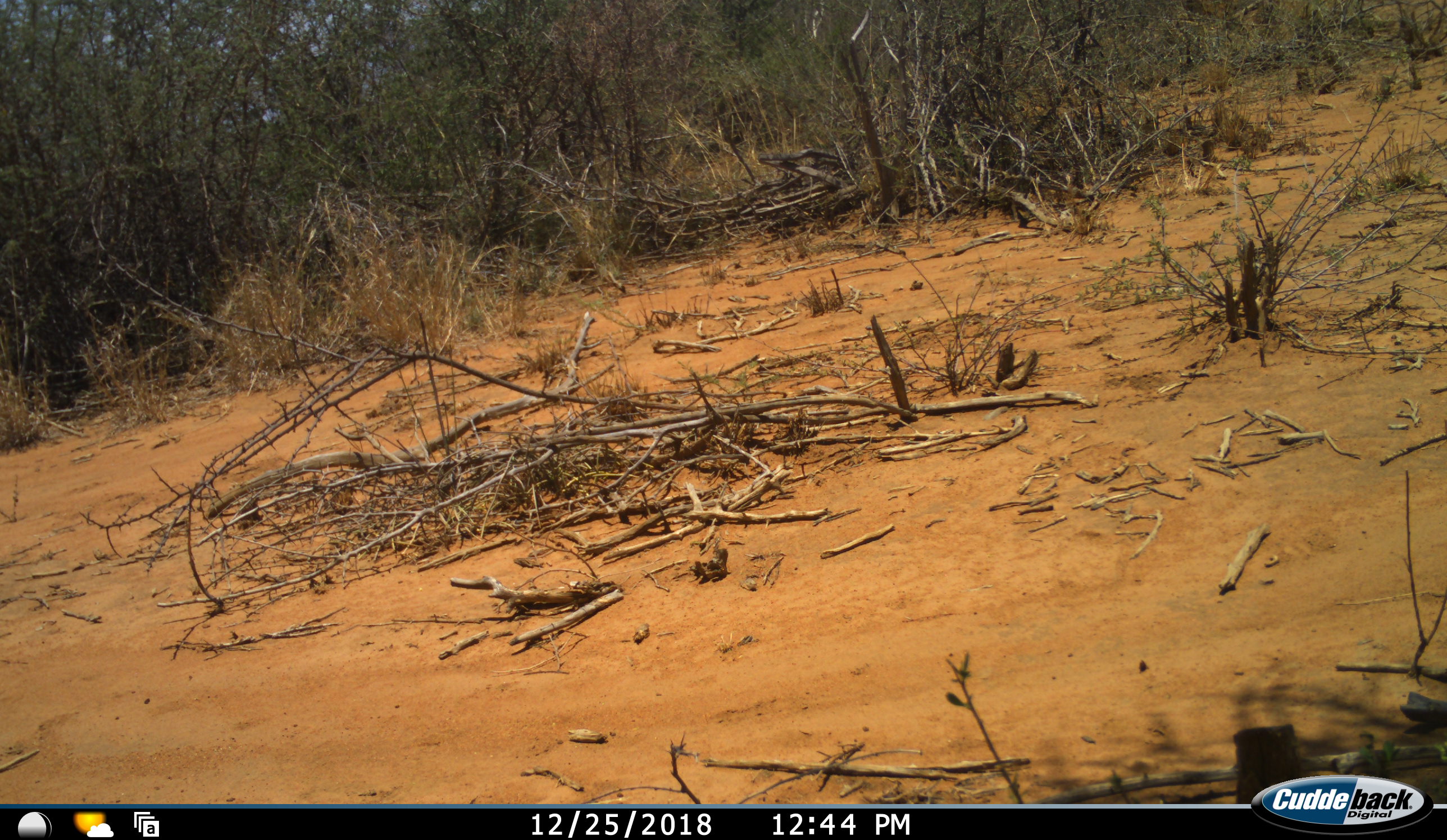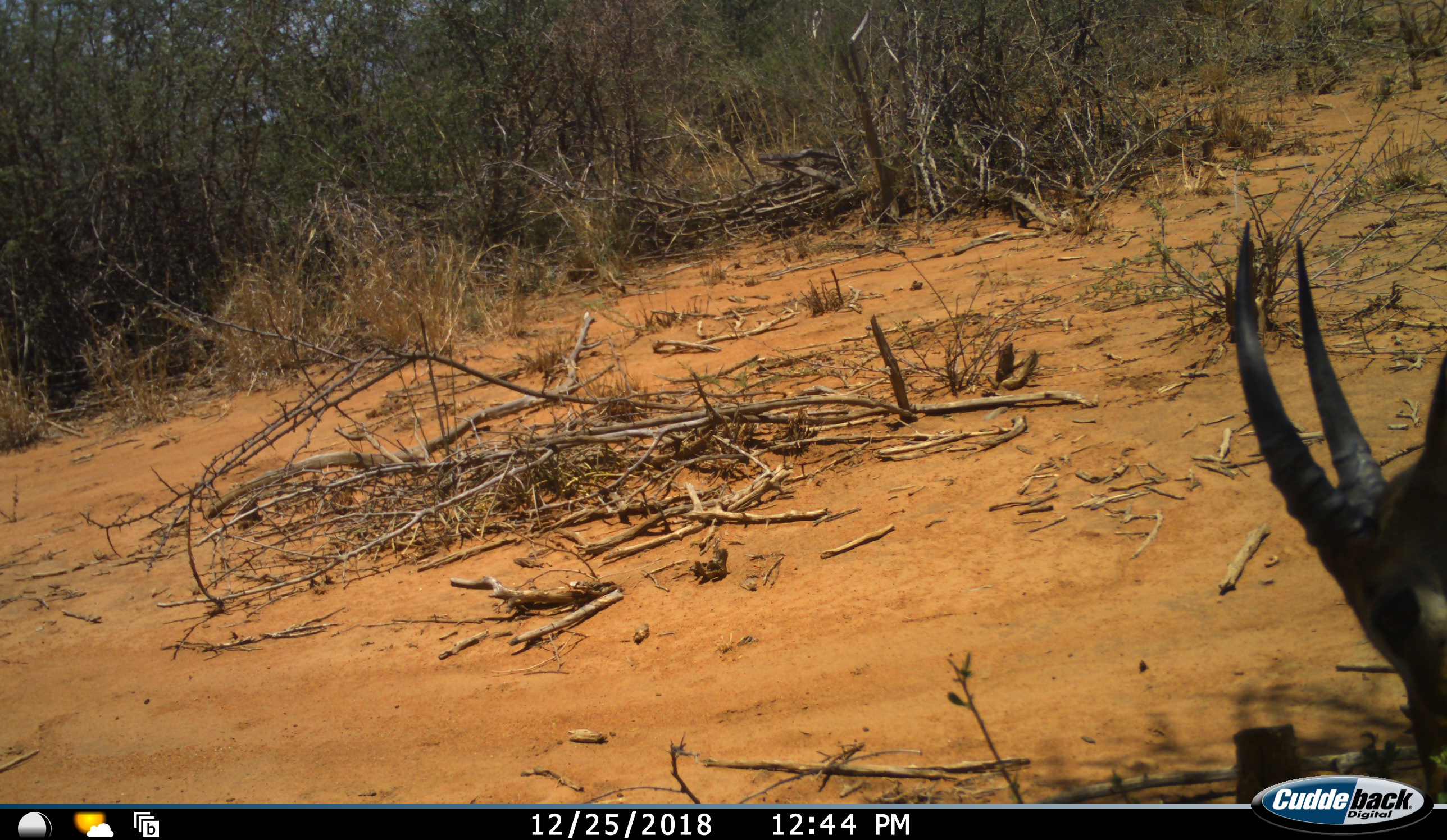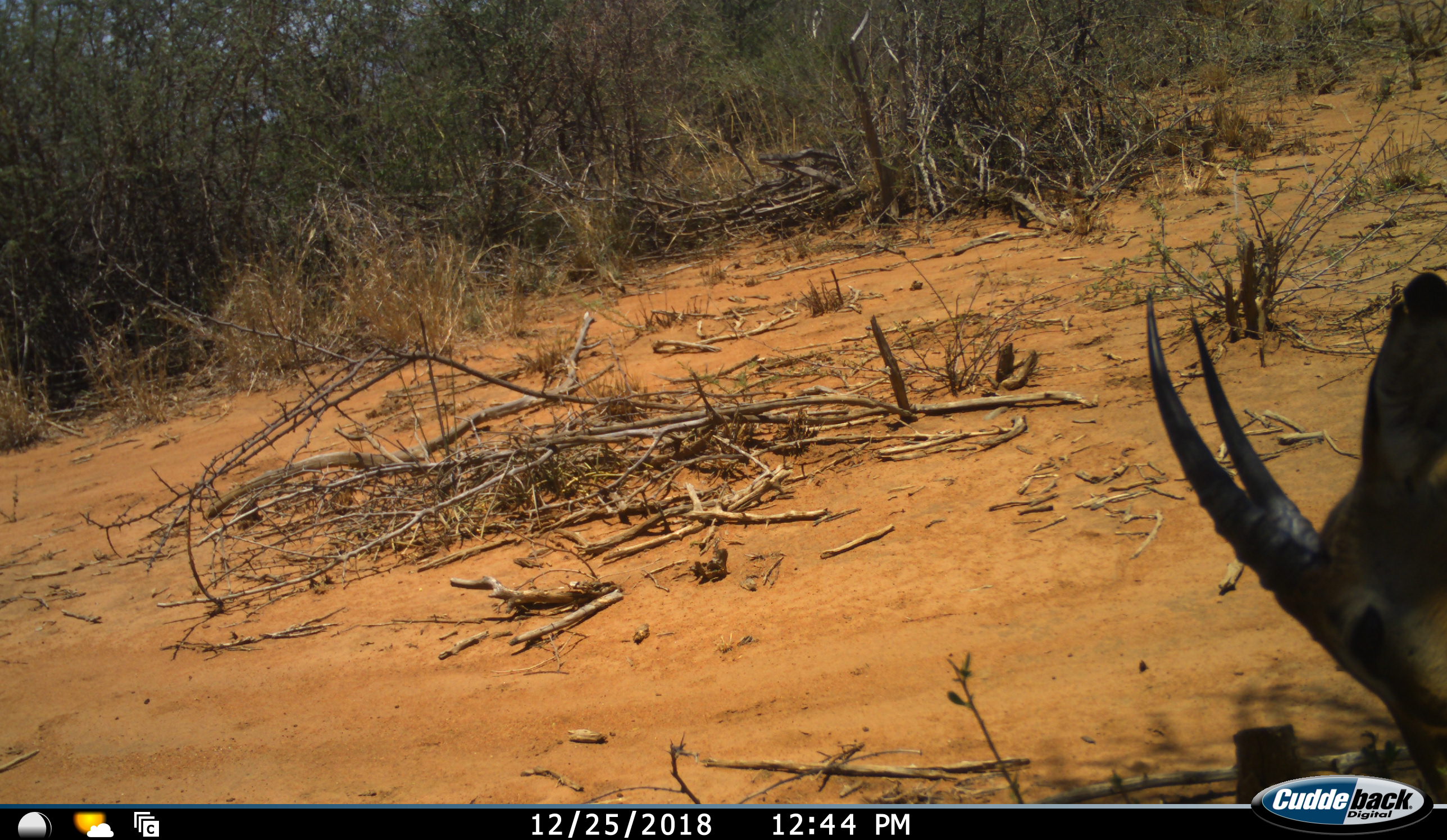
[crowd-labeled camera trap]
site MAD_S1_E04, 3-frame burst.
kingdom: Animalia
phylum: Chordata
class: Mammalia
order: Artiodactyla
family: Bovidae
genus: Aepyceros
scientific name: Aepyceros melampus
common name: impala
Impala (Aepyceros melampus), count 1. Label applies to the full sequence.